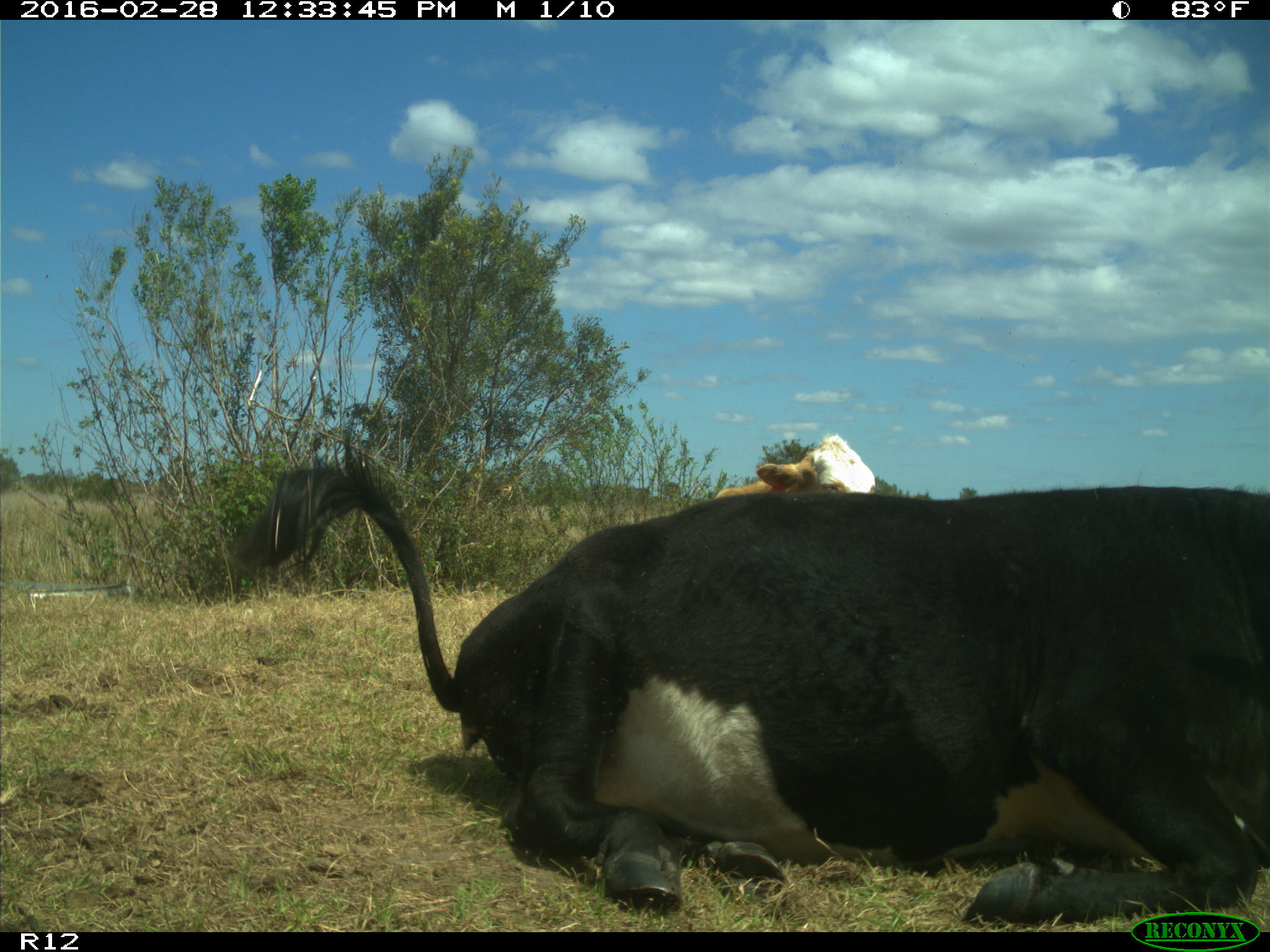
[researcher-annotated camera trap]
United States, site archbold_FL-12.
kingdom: Animalia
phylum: Chordata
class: Mammalia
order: Artiodactyla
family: Bovidae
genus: Bos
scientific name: Bos taurus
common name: domestic cow